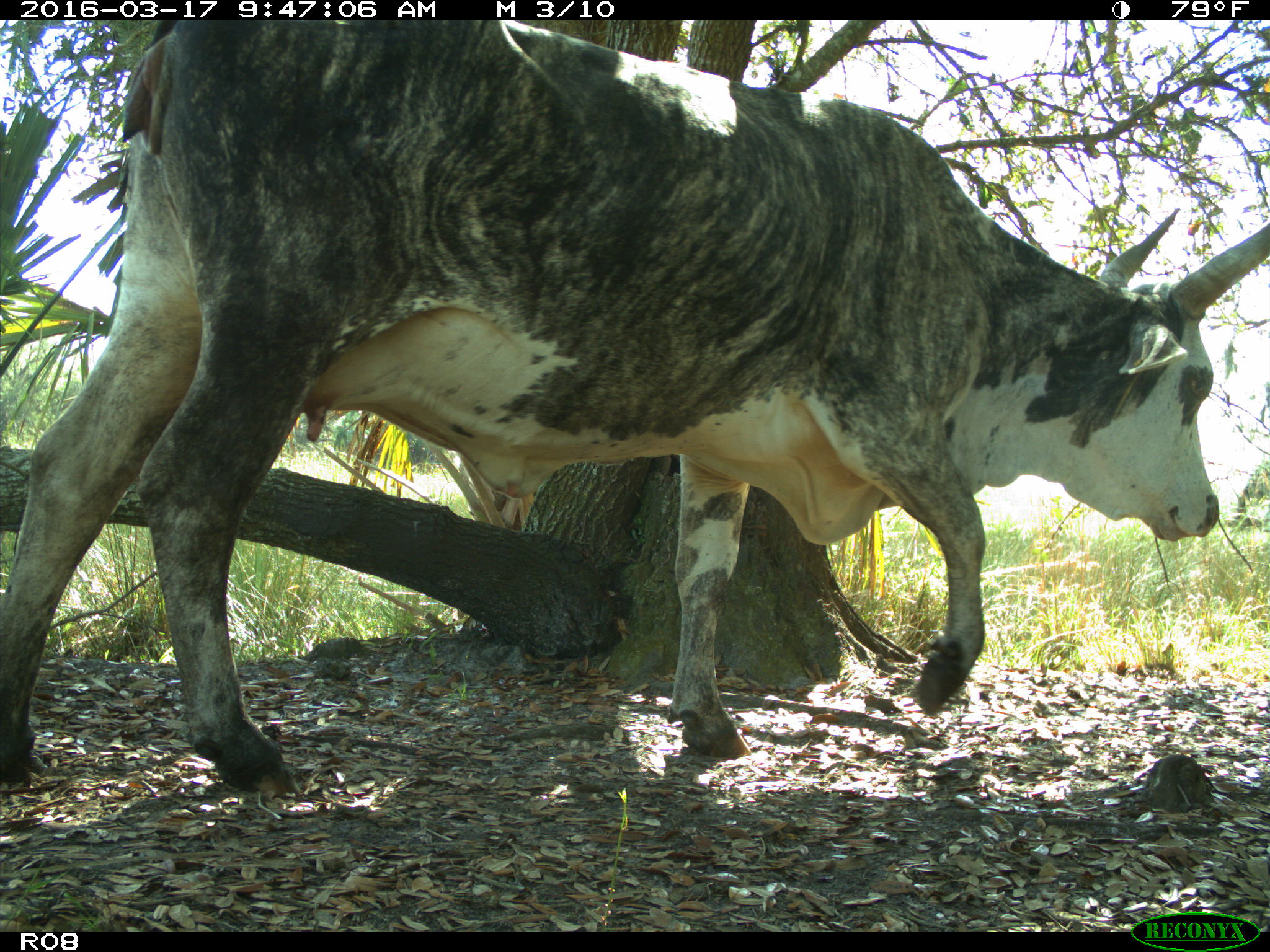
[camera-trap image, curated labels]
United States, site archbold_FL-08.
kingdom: Animalia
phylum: Chordata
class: Mammalia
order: Artiodactyla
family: Bovidae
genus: Bos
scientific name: Bos taurus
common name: domestic cow